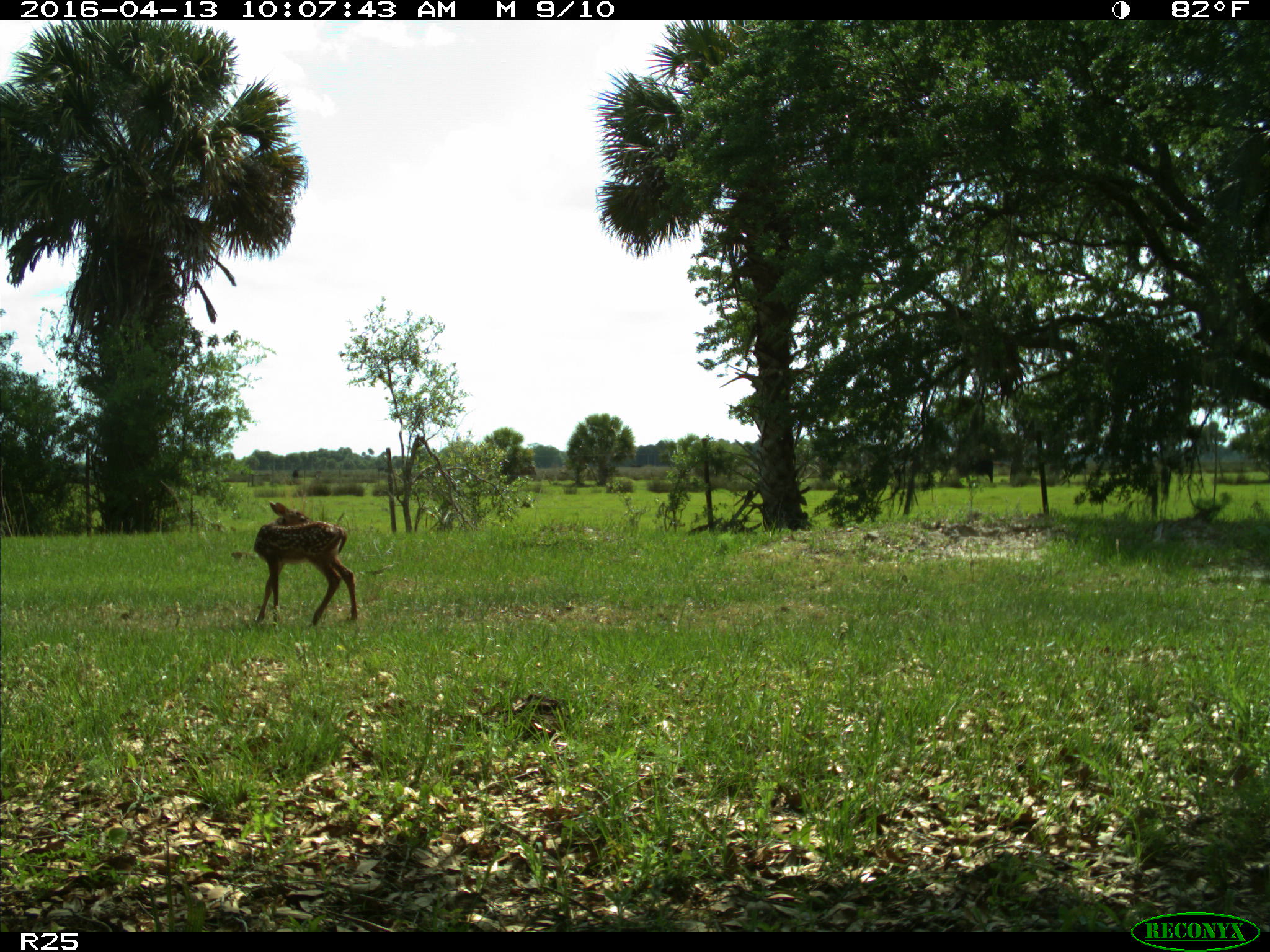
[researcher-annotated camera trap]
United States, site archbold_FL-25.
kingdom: Animalia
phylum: Chordata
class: Mammalia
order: Artiodactyla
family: Cervidae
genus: Odocoileus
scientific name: Odocoileus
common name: deer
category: unidentified deer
Unidentified deer (deer) (Odocoileus).